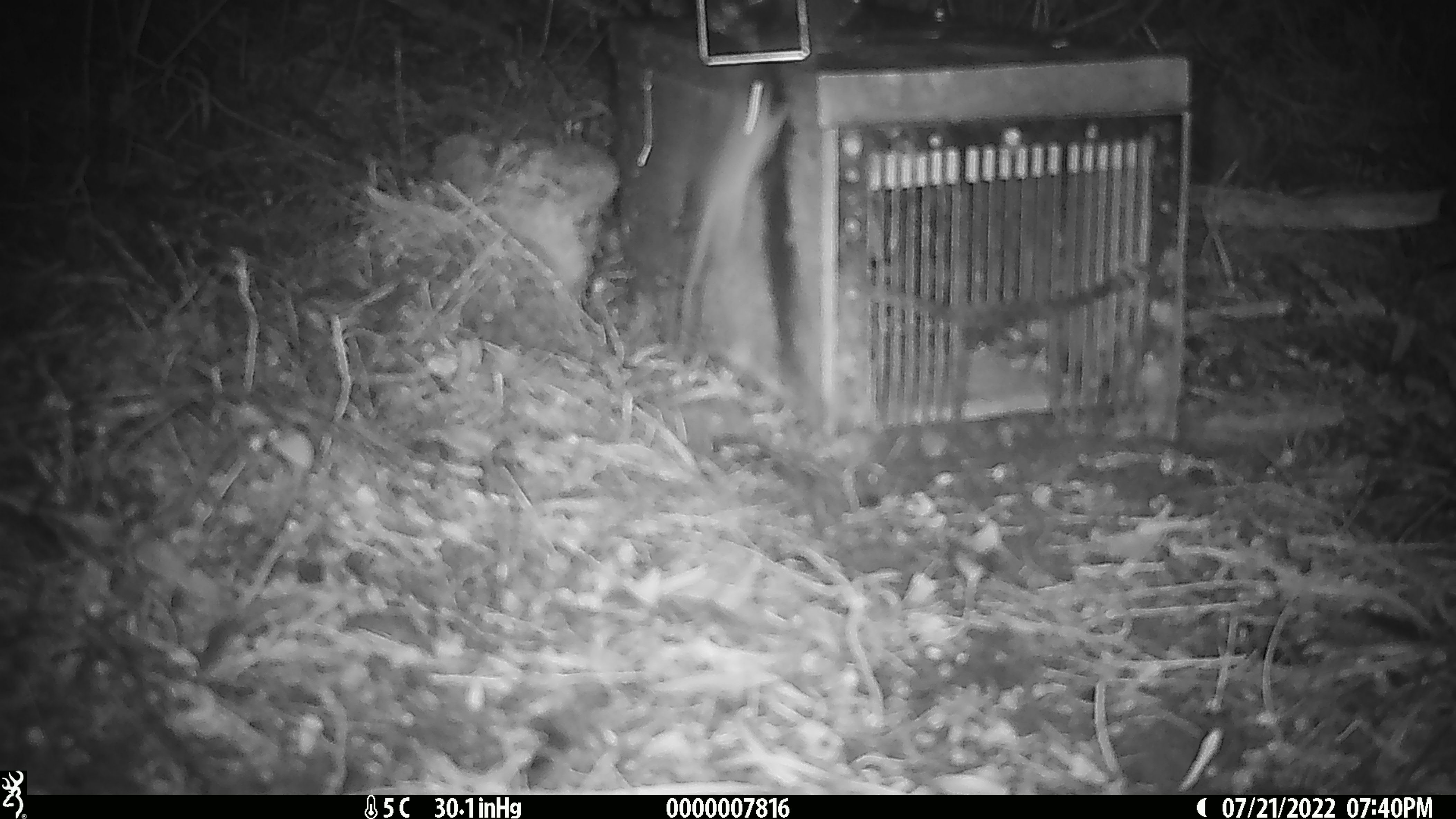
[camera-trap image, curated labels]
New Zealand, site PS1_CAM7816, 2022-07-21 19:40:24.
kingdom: Animalia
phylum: Chordata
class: Mammalia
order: Rodentia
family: Muridae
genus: Mus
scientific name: Mus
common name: mouse